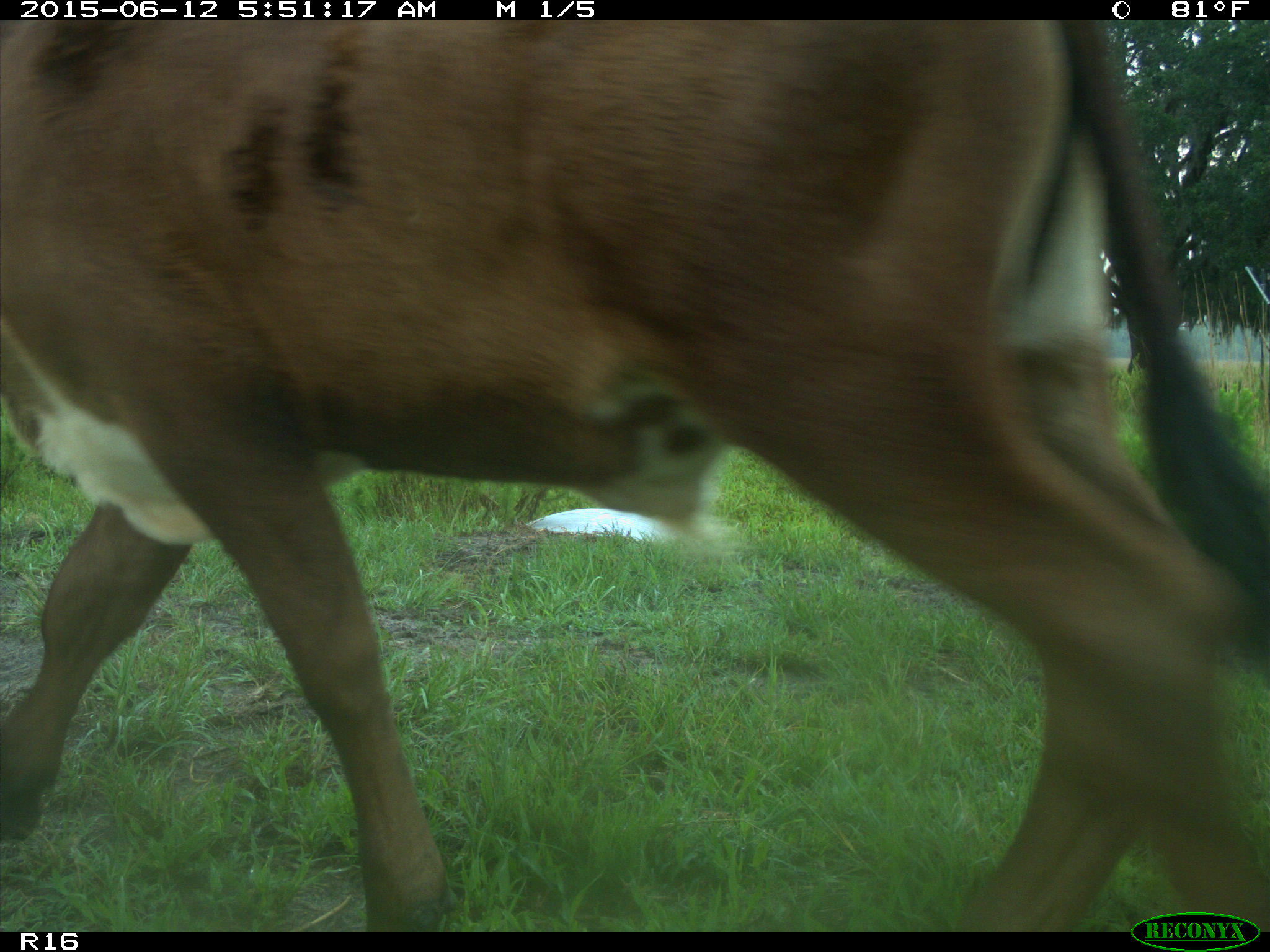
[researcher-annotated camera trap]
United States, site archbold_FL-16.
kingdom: Animalia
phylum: Chordata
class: Mammalia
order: Artiodactyla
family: Bovidae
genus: Bos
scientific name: Bos taurus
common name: domestic cow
Bos taurus (domestic cow).